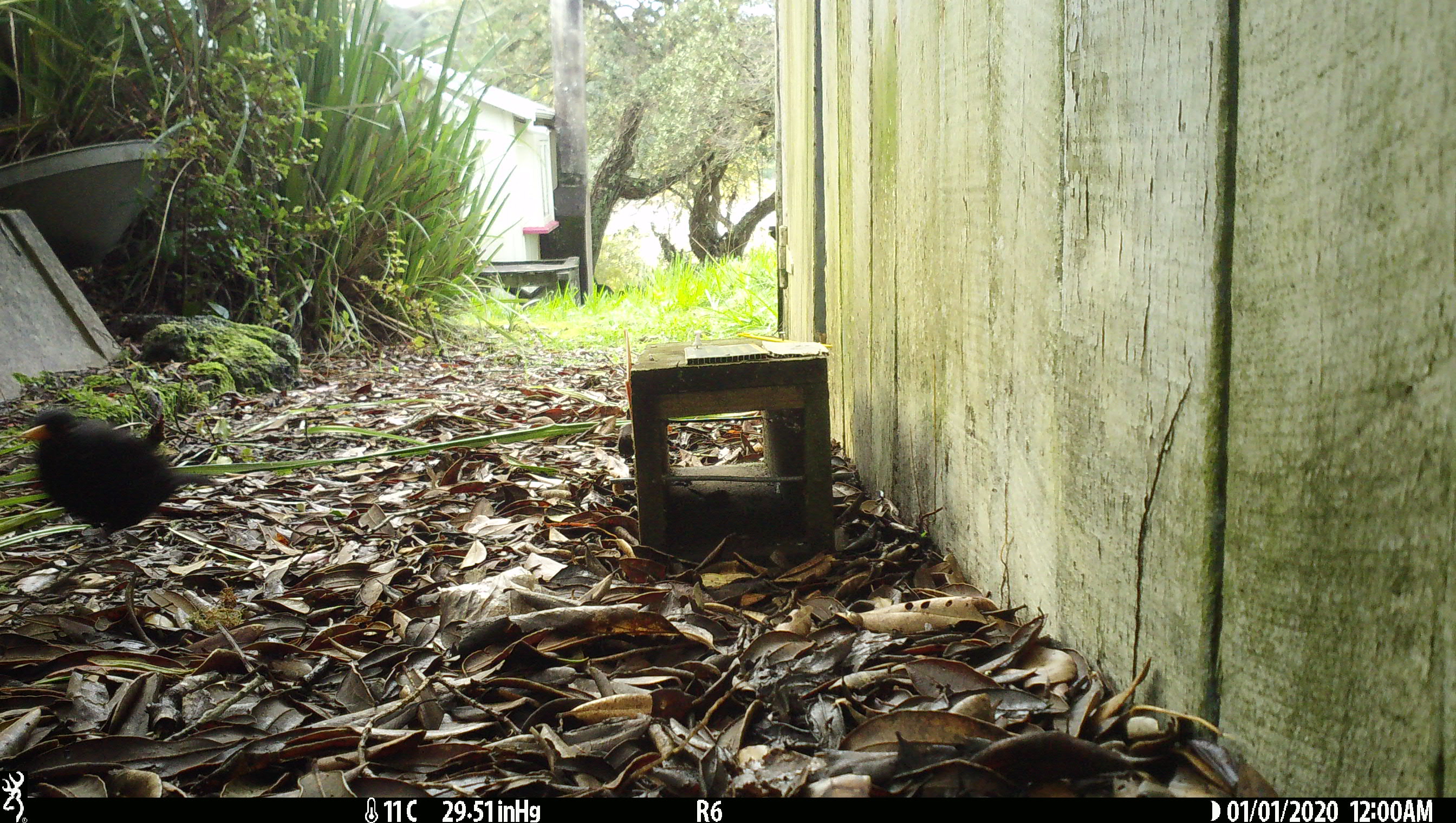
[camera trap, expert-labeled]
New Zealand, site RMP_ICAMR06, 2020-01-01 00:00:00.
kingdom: Animalia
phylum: Chordata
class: Aves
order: Passeriformes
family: Turdidae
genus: Turdus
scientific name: Turdus merula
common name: eurasian blackbird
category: blackbird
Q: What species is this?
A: Blackbird (eurasian blackbird) (Turdus merula).